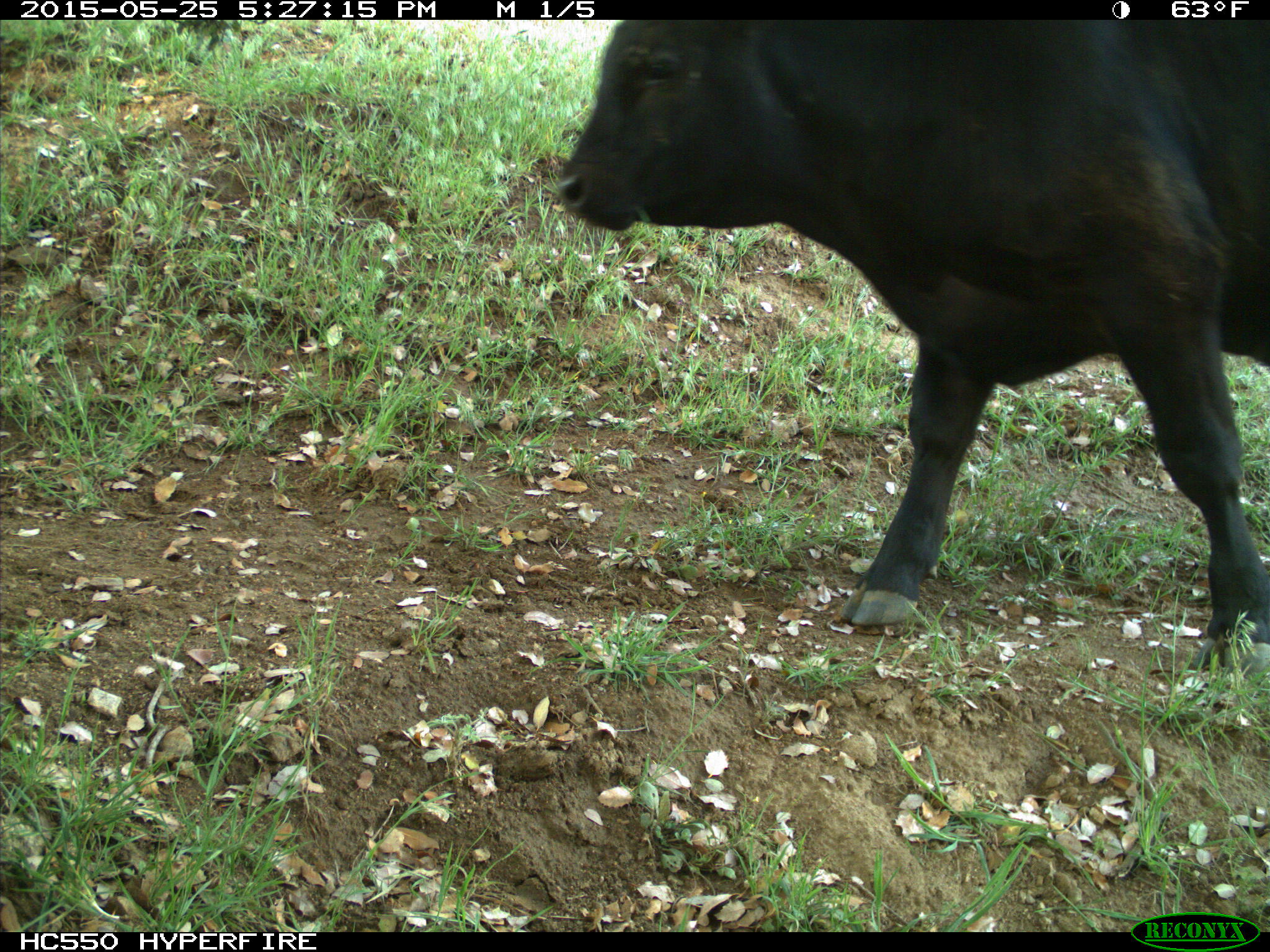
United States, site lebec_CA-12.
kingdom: Animalia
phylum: Chordata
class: Mammalia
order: Artiodactyla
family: Bovidae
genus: Bos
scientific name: Bos taurus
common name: domestic cow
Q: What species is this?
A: Bos taurus (domestic cow).